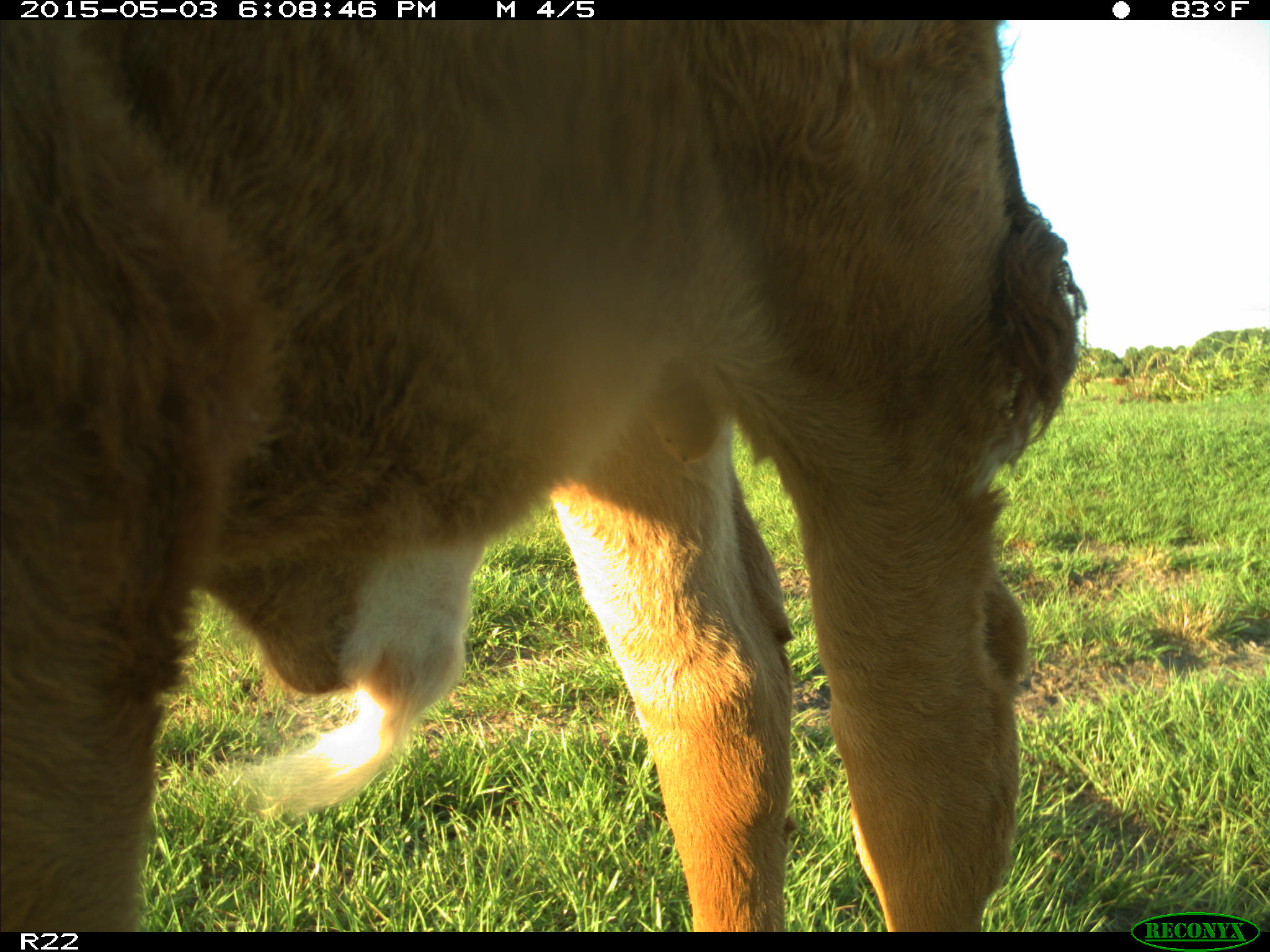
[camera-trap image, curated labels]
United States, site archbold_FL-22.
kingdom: Animalia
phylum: Chordata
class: Mammalia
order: Artiodactyla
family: Bovidae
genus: Bos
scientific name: Bos taurus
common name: domestic cow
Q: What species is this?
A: Bos taurus (domestic cow).